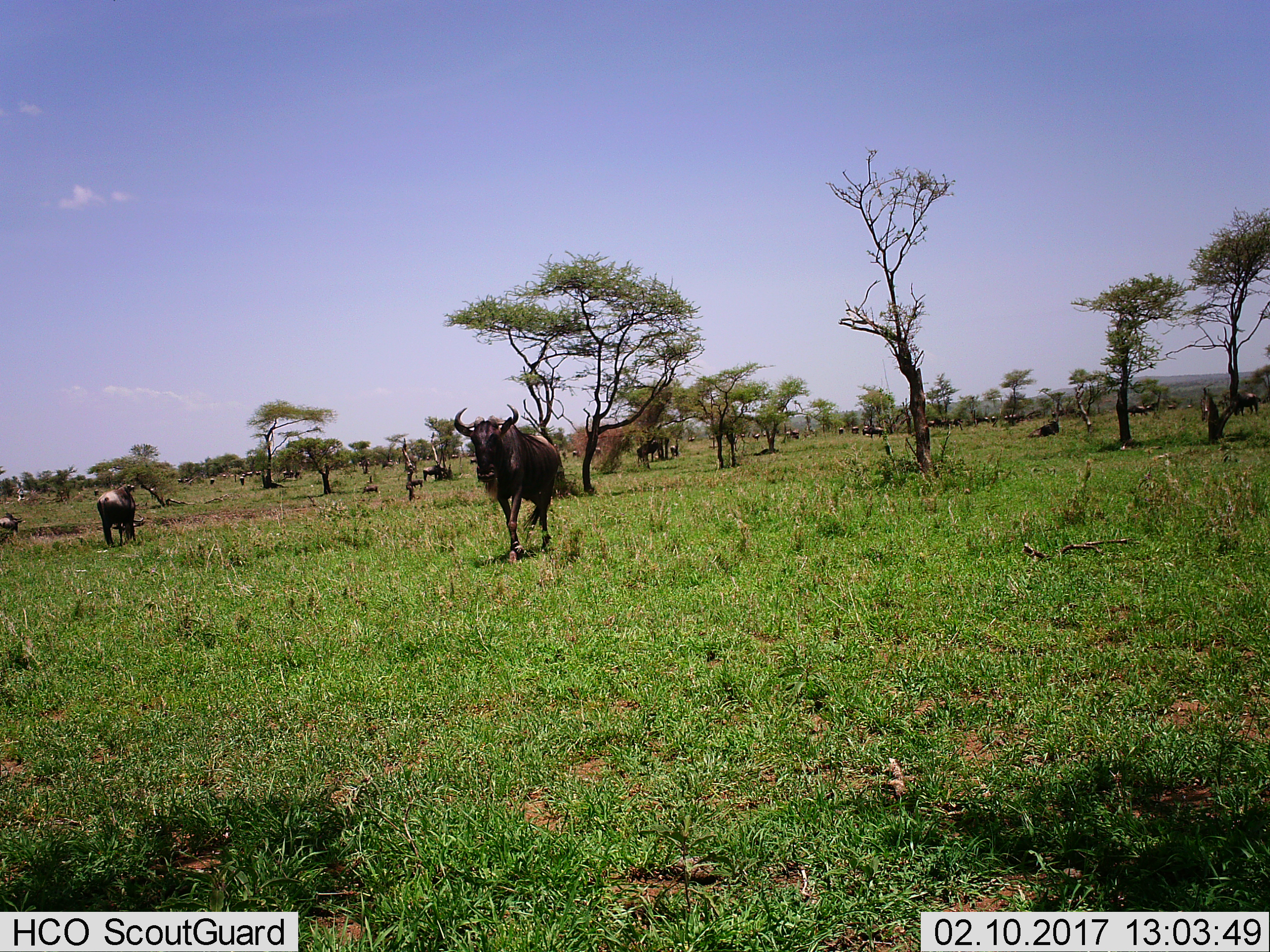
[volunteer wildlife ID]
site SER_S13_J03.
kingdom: Animalia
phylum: Chordata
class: Mammalia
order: Artiodactyla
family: Bovidae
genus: Connochaetes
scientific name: Connochaetes taurinus taurinus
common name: blue wildebeest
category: wildebeestblue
Wildebeestblue (blue wildebeest) (Connochaetes taurinus taurinus), count 11-50. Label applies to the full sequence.